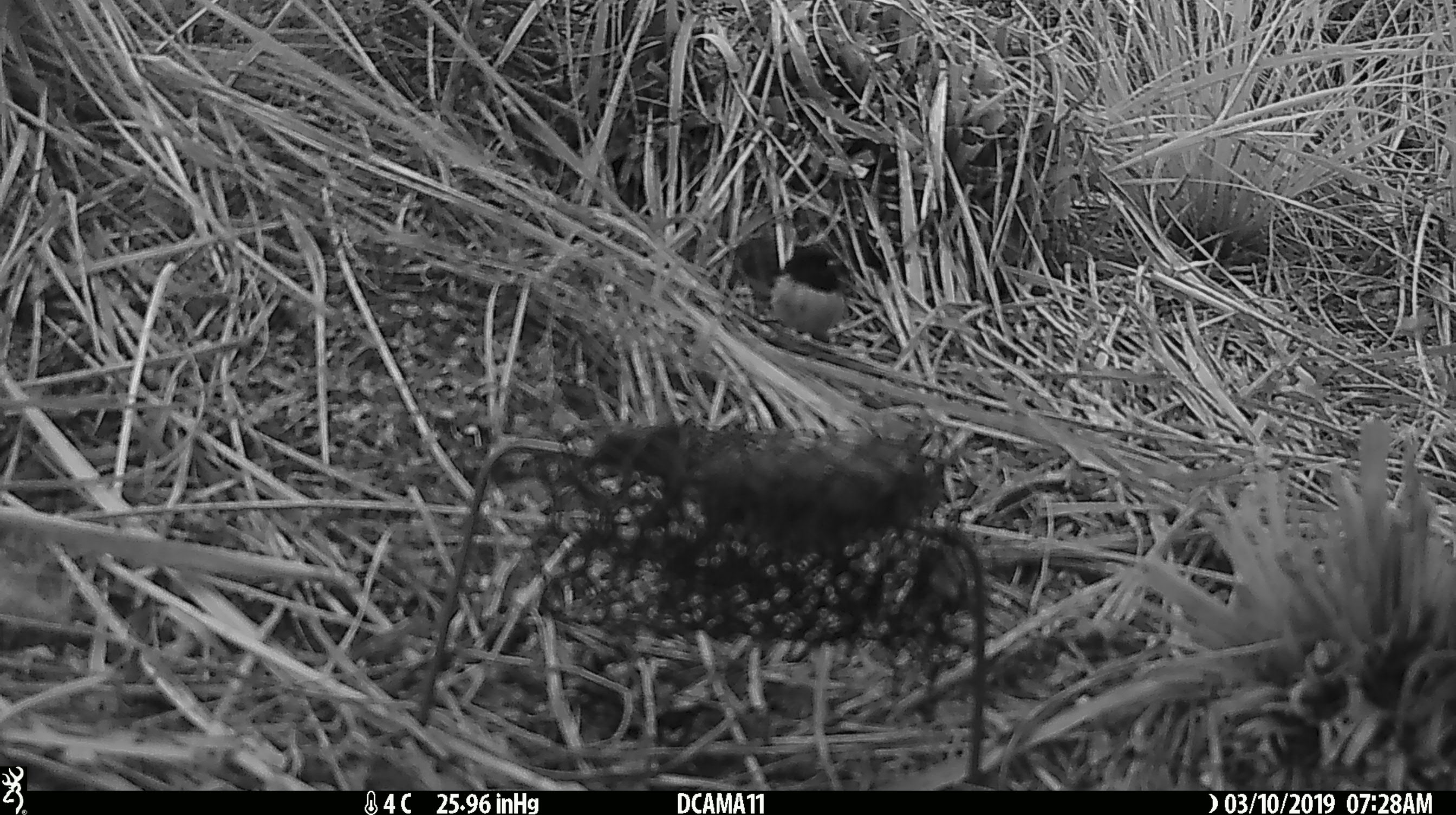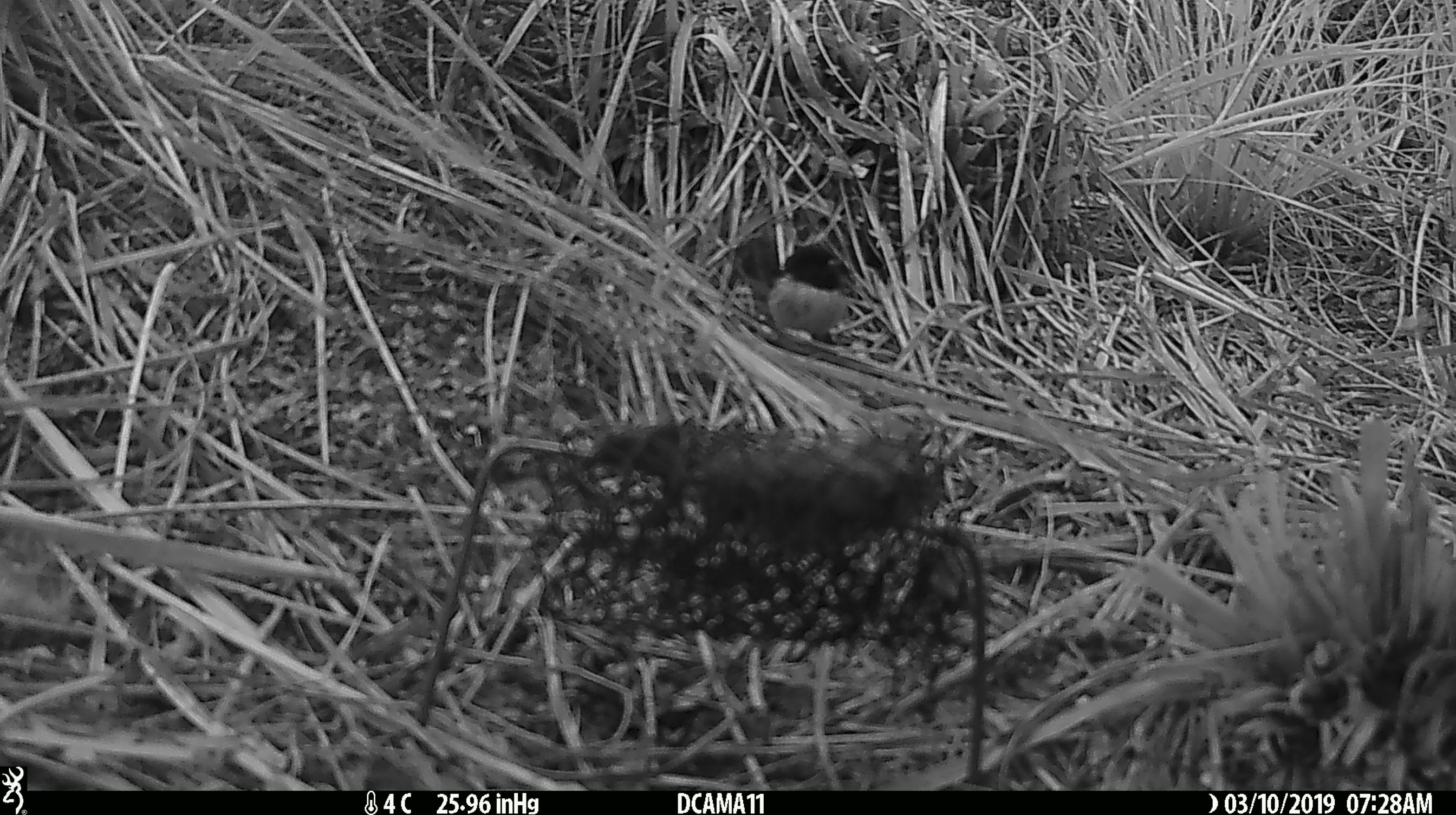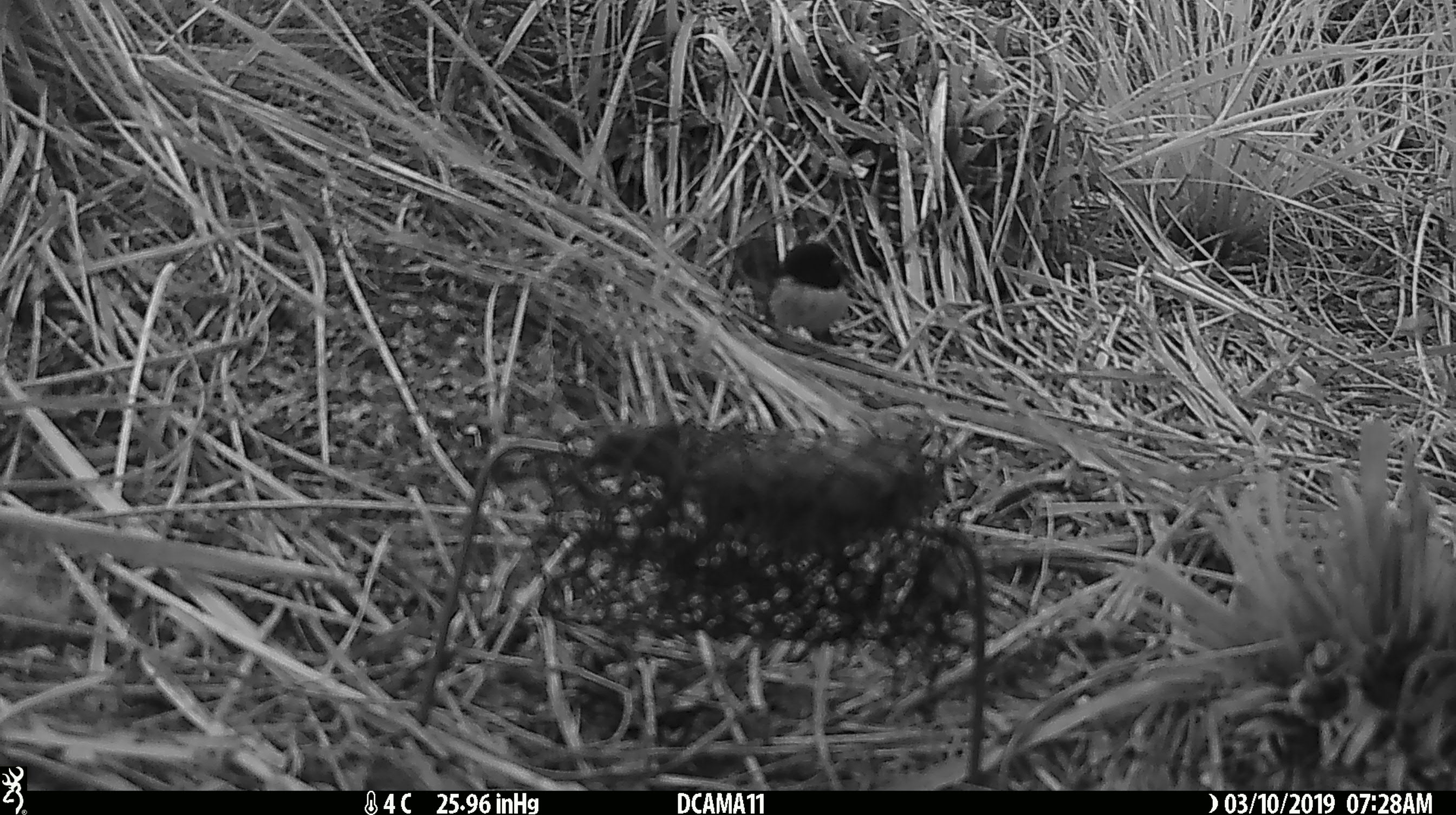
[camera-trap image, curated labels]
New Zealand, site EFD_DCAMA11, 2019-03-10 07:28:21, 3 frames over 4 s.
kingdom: Animalia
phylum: Chordata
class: Aves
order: Passeriformes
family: Petroicidae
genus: Petroica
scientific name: Petroica macrocephala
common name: tomtit